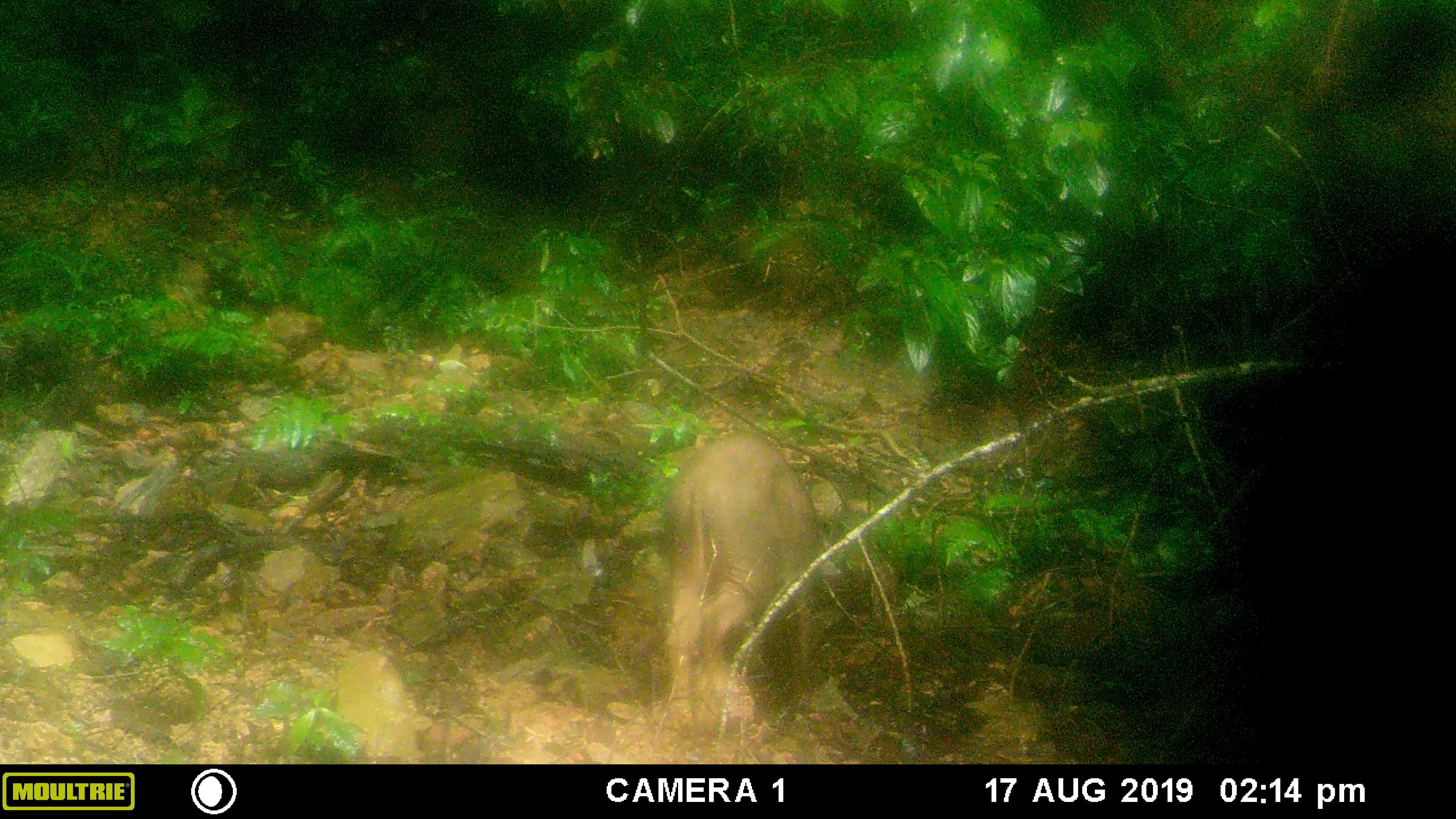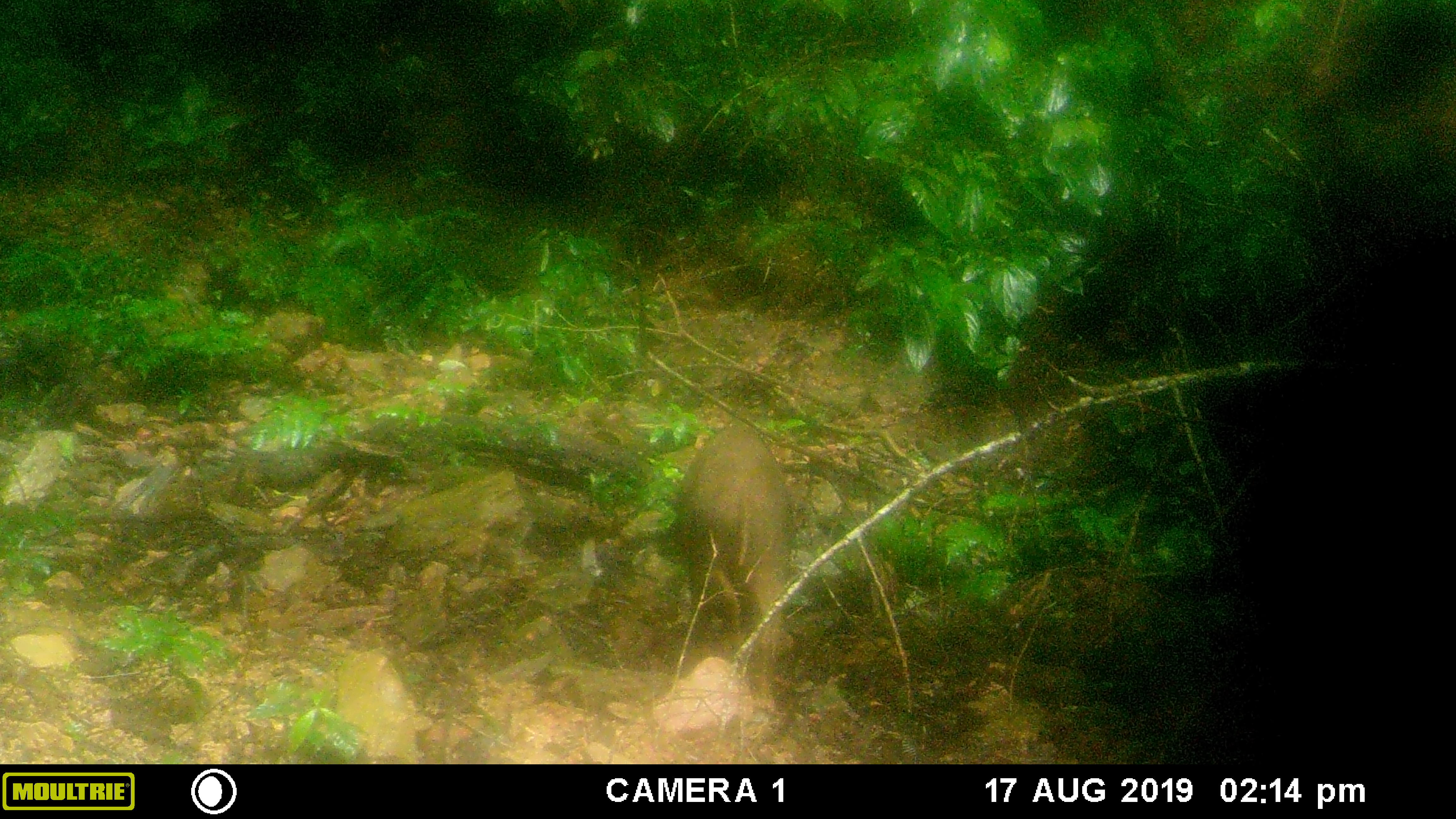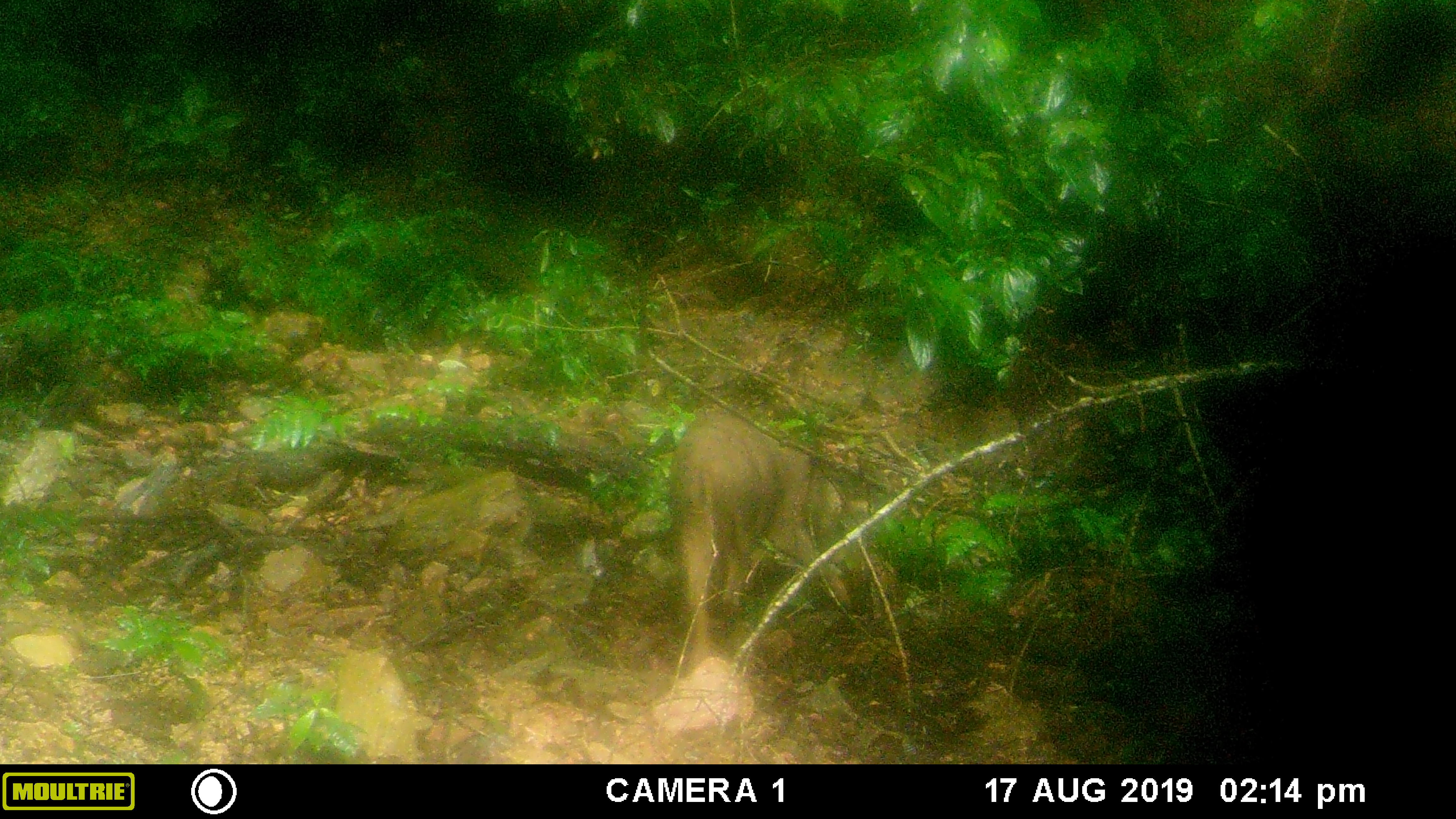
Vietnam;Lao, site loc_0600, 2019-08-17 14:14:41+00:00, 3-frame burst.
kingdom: Animalia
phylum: Chordata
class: Mammalia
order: Artiodactyla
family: Suidae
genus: Sus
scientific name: Sus scrofa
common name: eurasian wild pig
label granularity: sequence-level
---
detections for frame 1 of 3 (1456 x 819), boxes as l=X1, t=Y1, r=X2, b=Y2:
eurasian wild pig: l=660, t=430, r=838, b=739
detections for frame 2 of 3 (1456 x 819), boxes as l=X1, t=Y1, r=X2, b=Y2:
eurasian wild pig: l=675, t=423, r=794, b=713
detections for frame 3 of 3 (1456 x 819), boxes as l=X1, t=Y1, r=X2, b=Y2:
eurasian wild pig: l=668, t=410, r=853, b=670